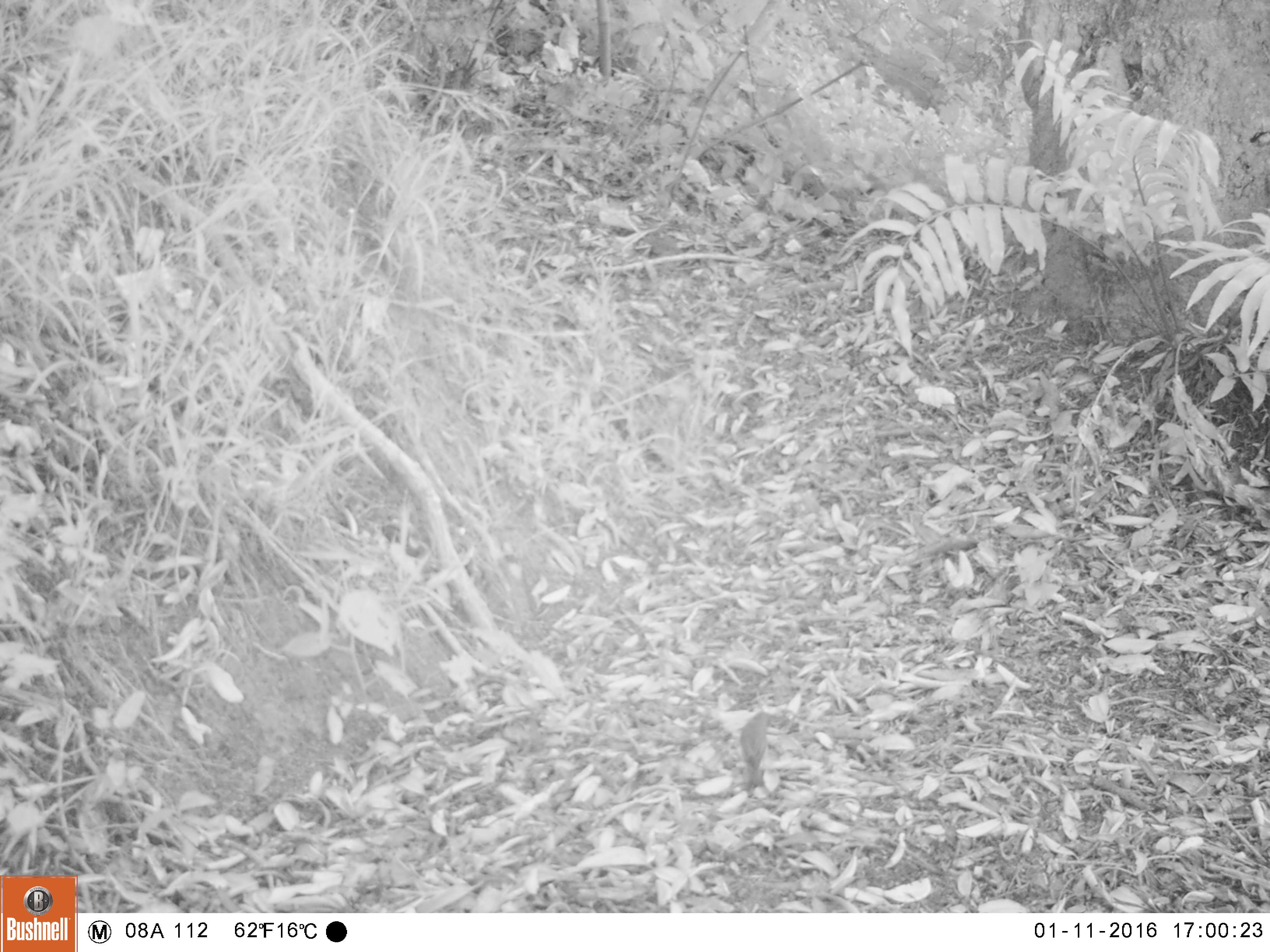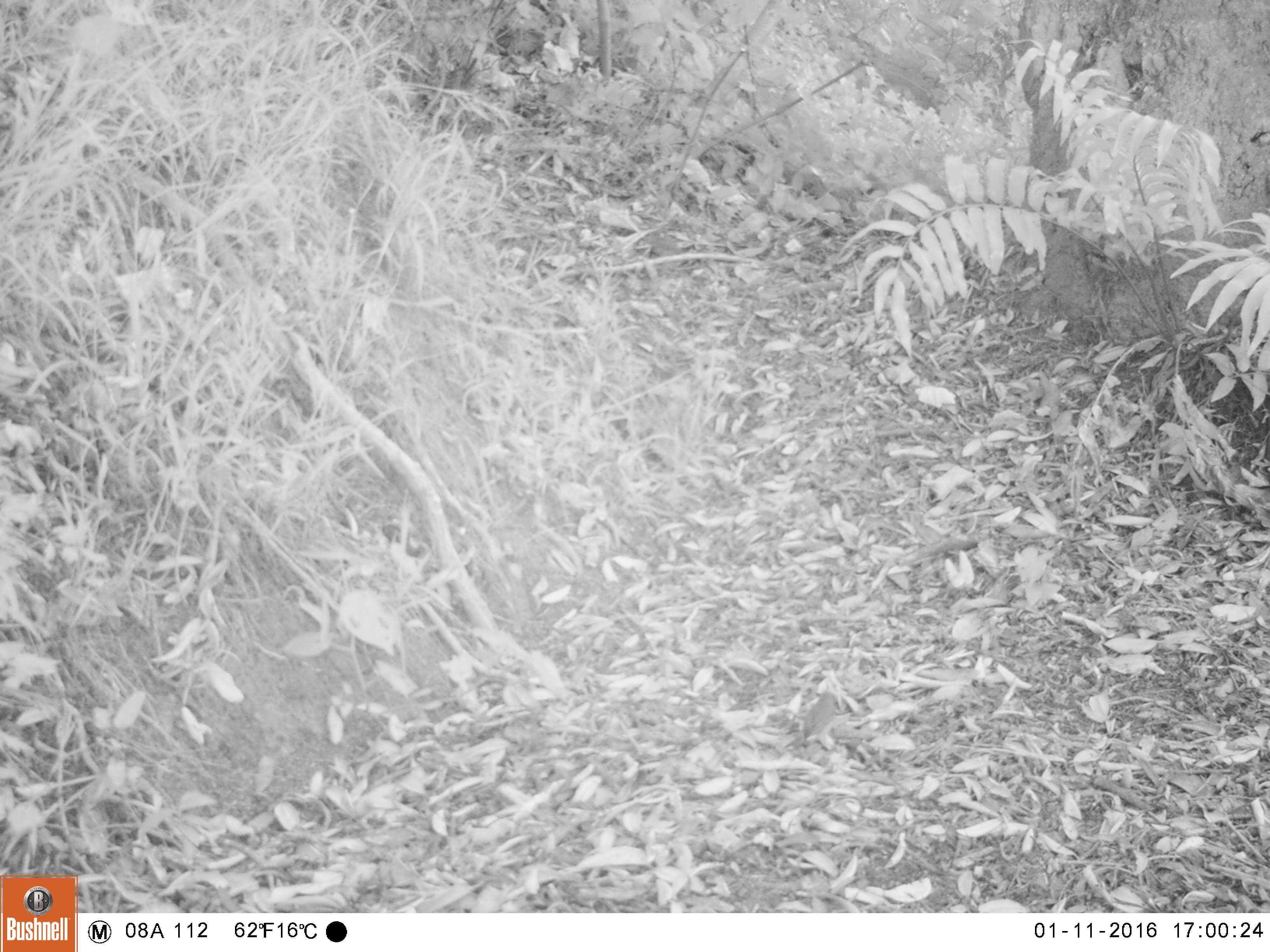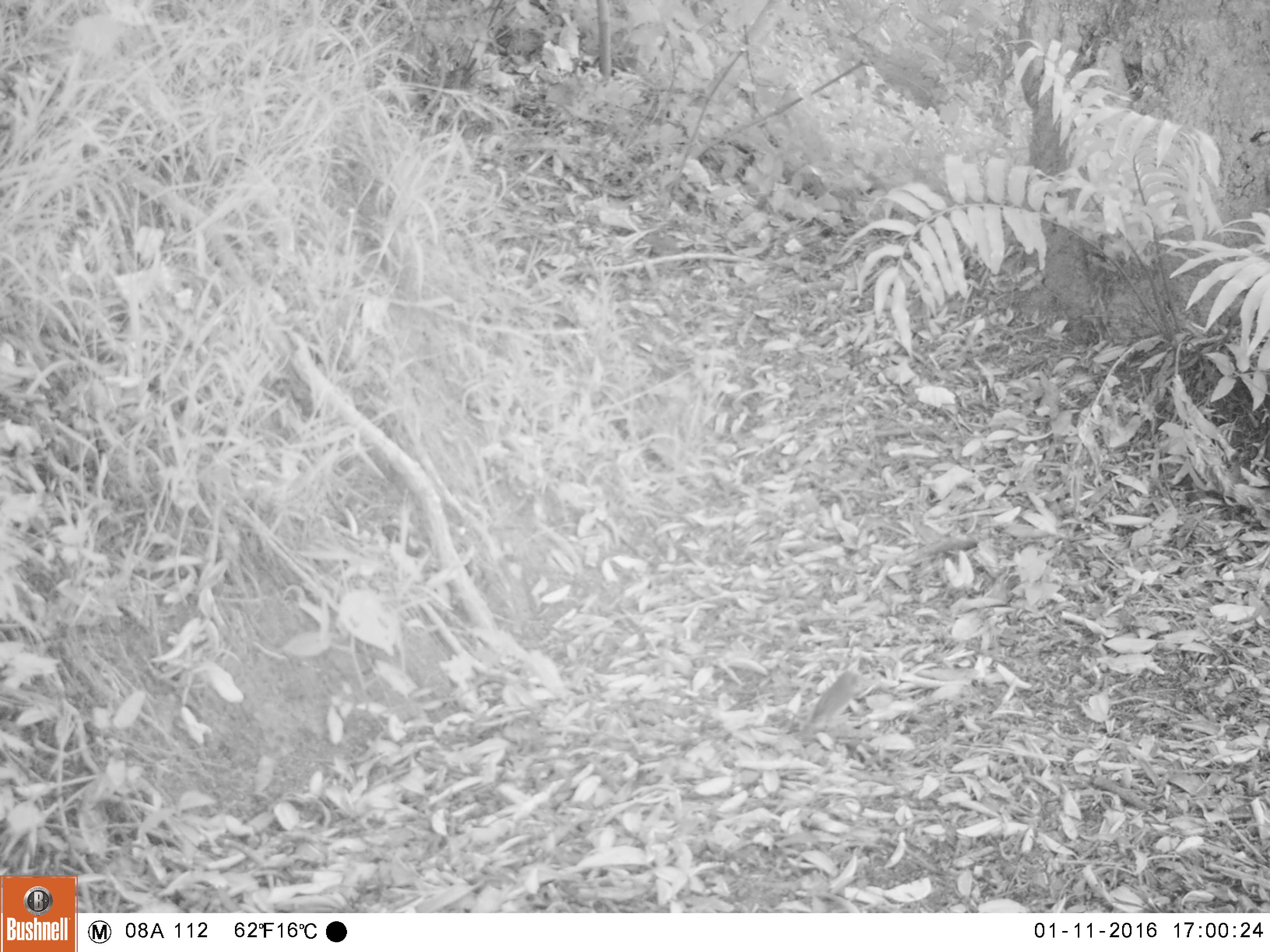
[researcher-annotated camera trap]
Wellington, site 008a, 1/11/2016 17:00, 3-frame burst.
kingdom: Animalia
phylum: Chordata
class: Aves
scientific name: Aves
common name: bird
Bird (Aves).